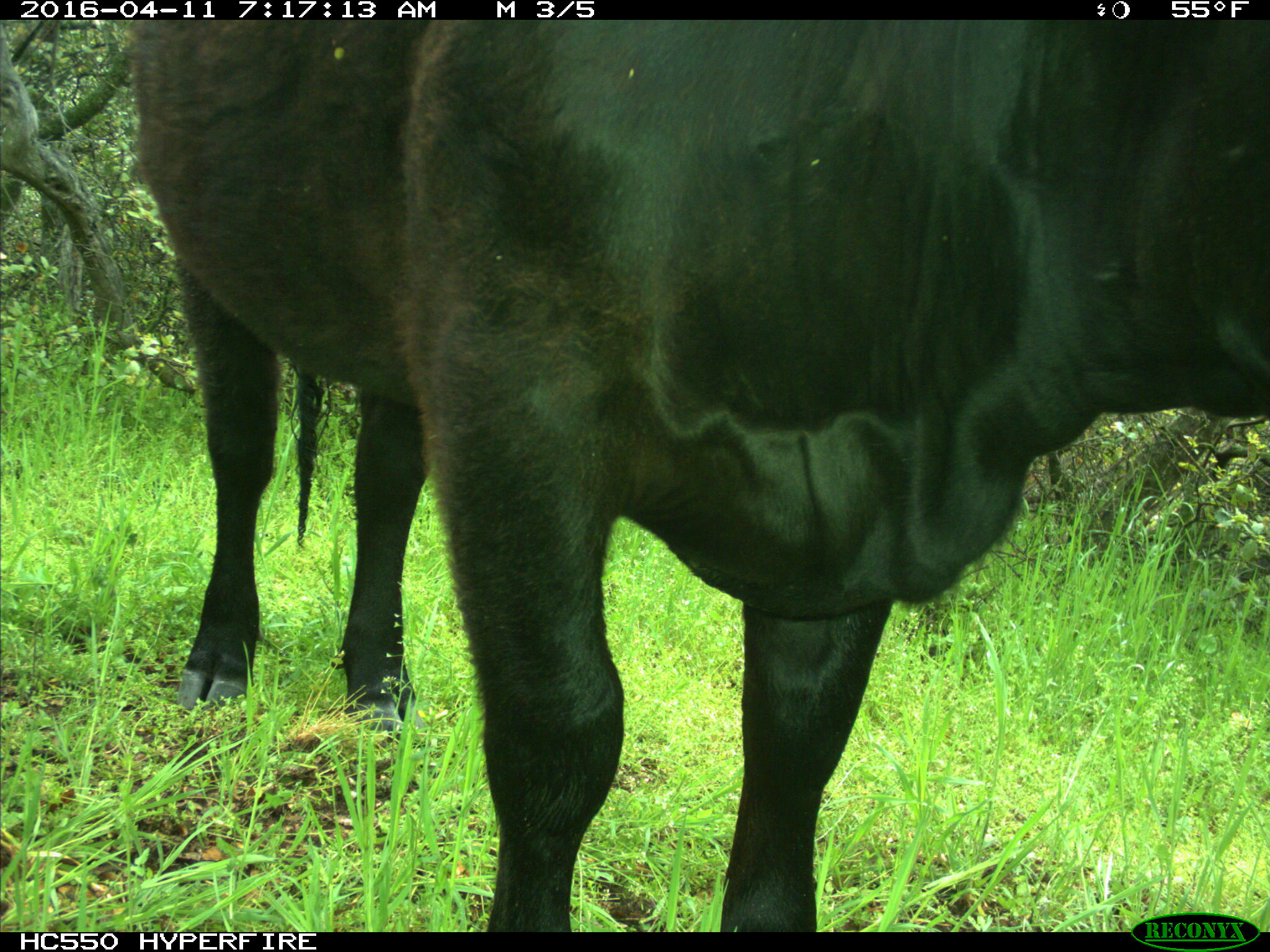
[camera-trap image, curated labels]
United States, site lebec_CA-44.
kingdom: Animalia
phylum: Chordata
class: Mammalia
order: Artiodactyla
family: Bovidae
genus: Bos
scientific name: Bos taurus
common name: domestic cow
Bos taurus (domestic cow).